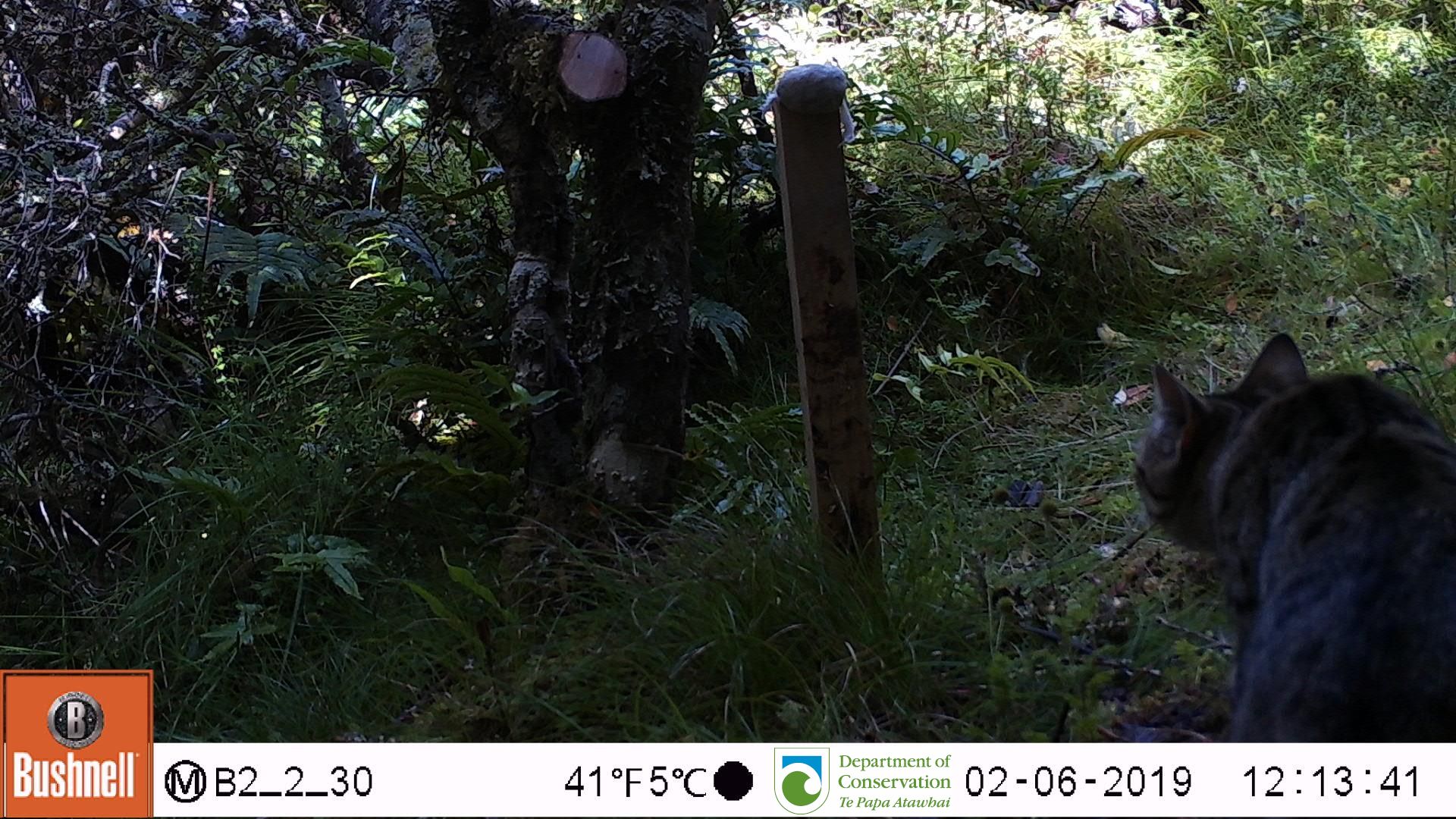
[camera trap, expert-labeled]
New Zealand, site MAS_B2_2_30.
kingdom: Animalia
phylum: Chordata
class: Mammalia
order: Carnivora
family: Felidae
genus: Felis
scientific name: Felis catus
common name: domestic cat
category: cat